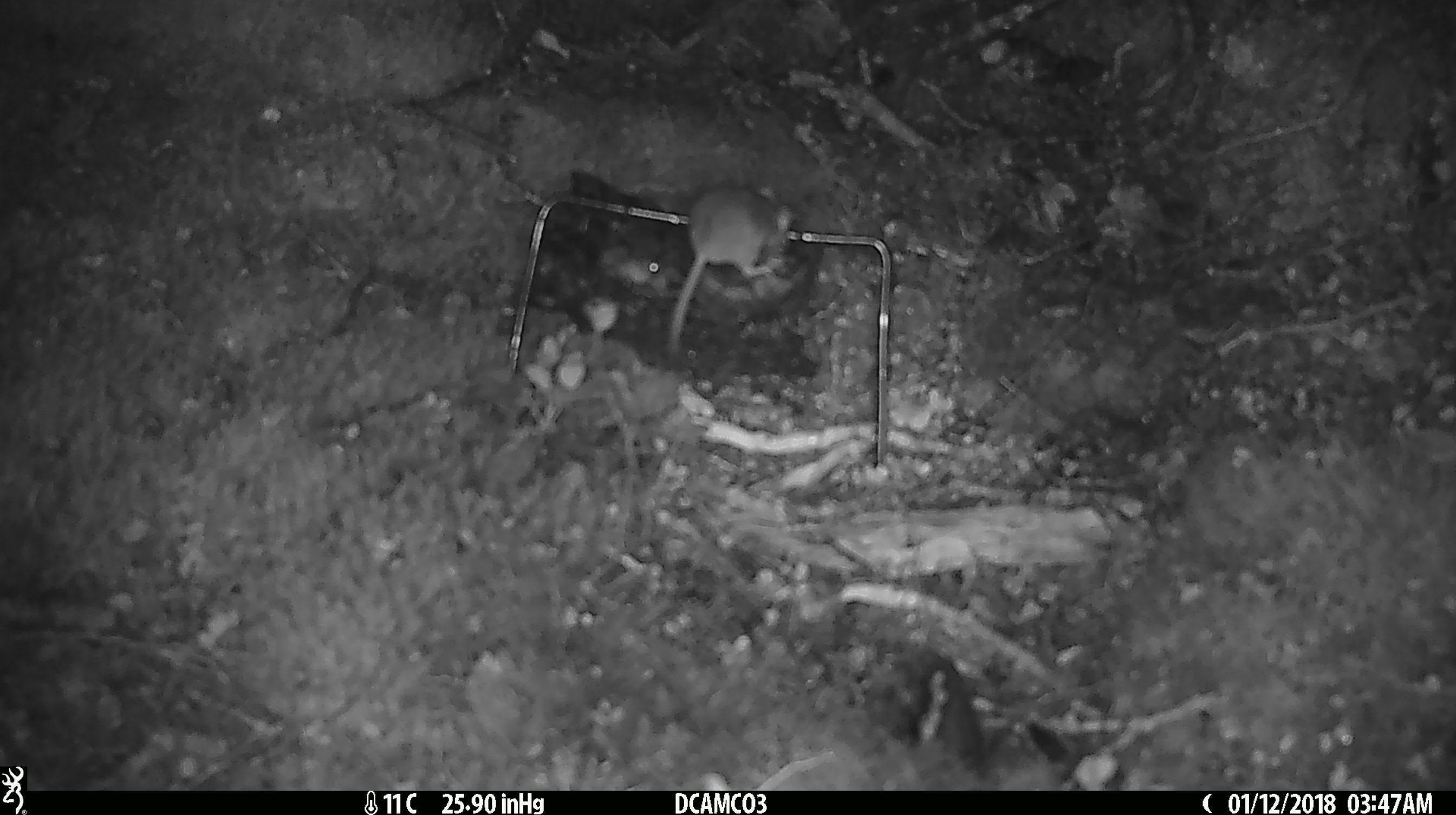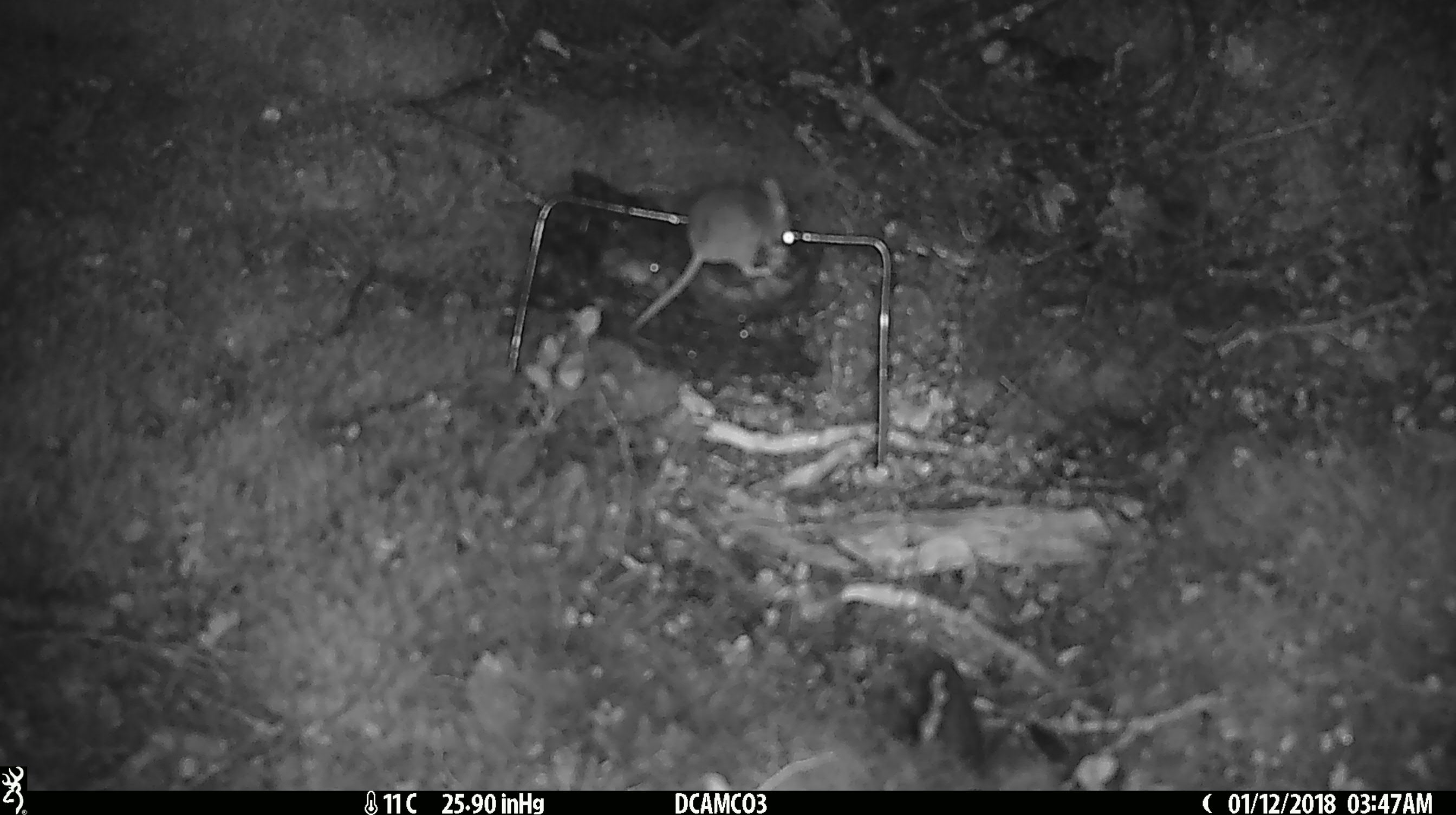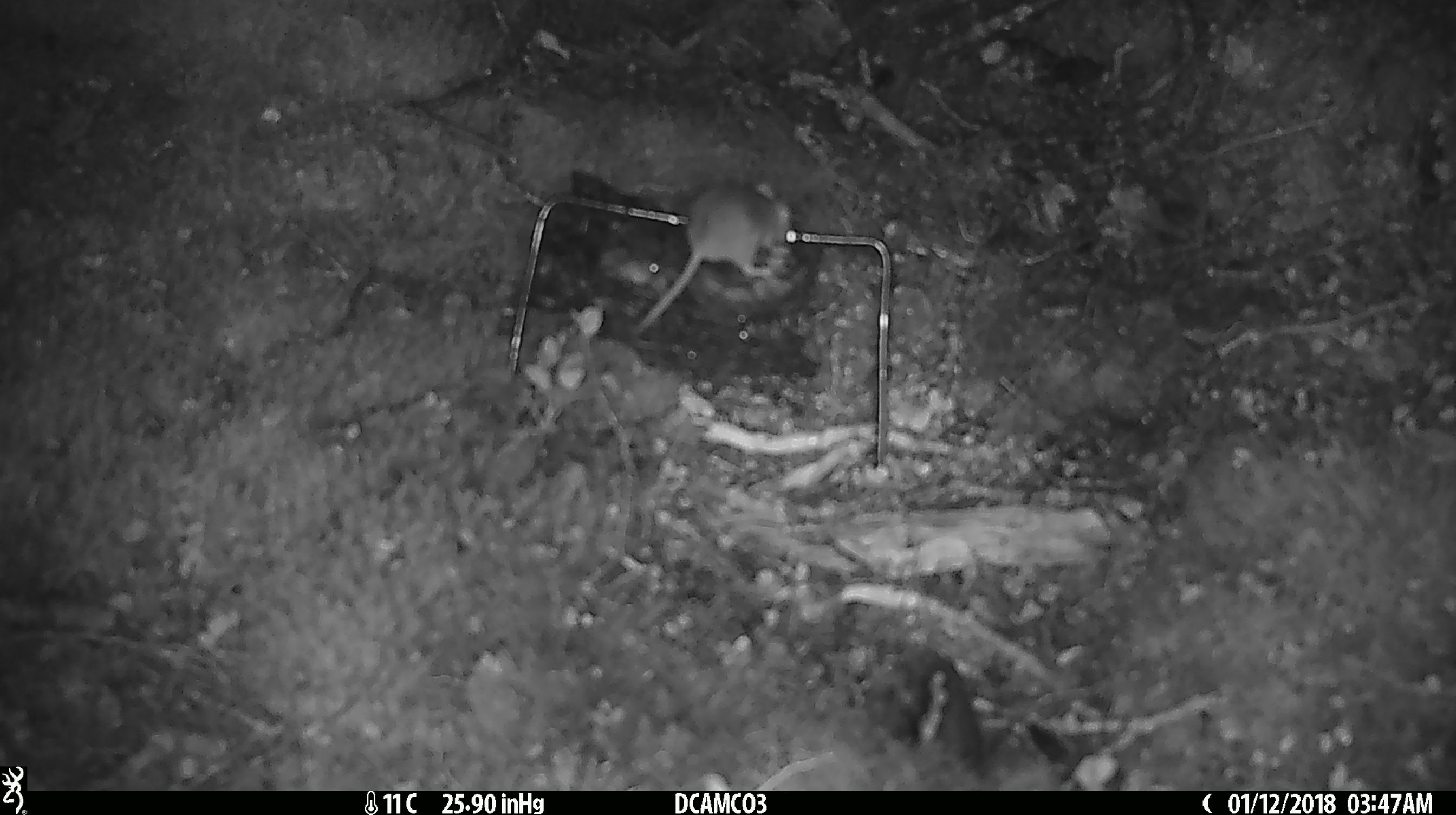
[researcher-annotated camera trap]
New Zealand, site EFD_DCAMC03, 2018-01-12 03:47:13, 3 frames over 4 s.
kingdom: Animalia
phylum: Chordata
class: Mammalia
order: Rodentia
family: Muridae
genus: Mus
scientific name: Mus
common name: mouse